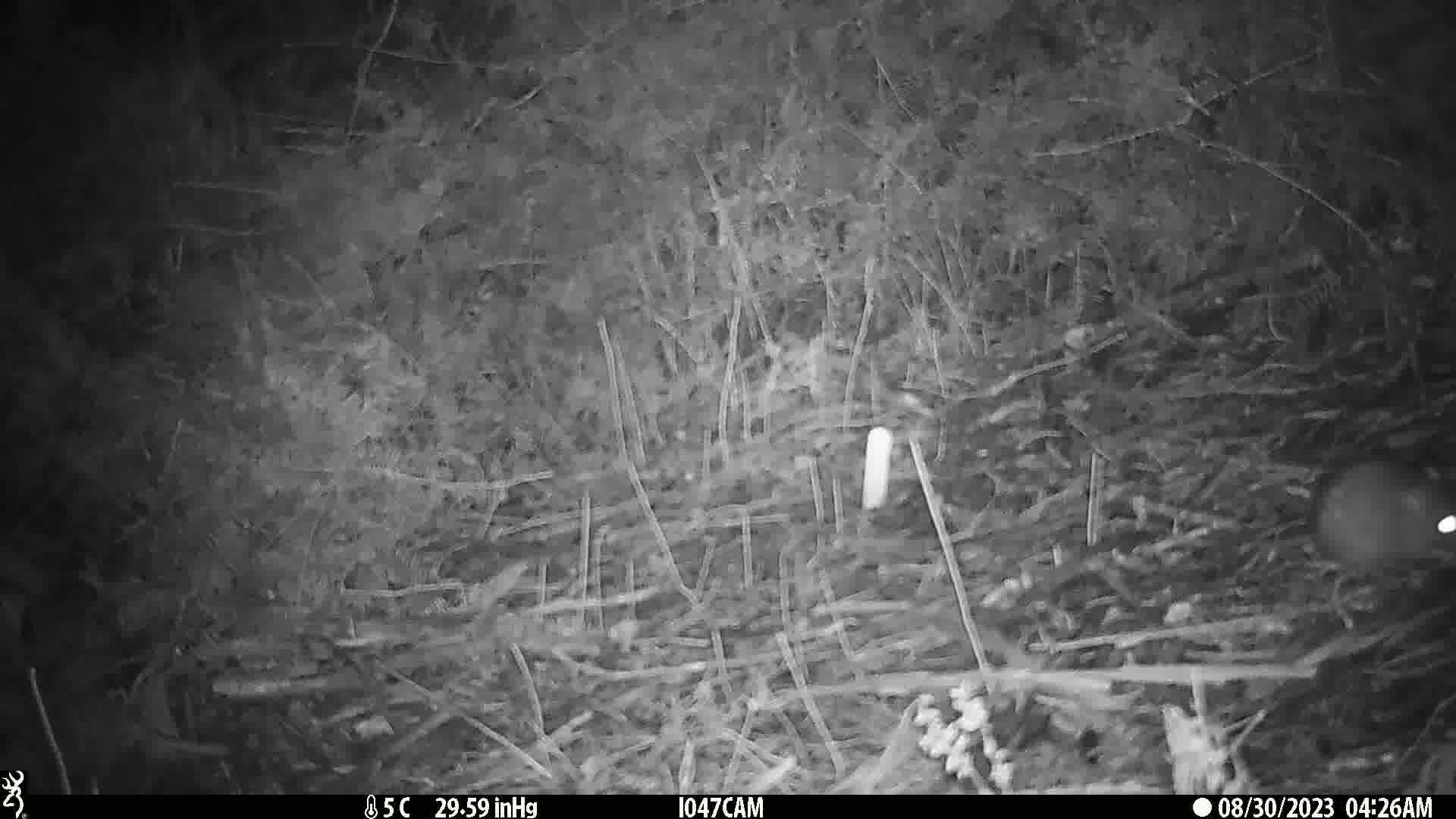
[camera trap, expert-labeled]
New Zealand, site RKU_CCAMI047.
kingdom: Animalia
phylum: Chordata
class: Mammalia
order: Rodentia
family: Muridae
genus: Rattus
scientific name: Rattus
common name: rat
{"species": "rat (Rattus)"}